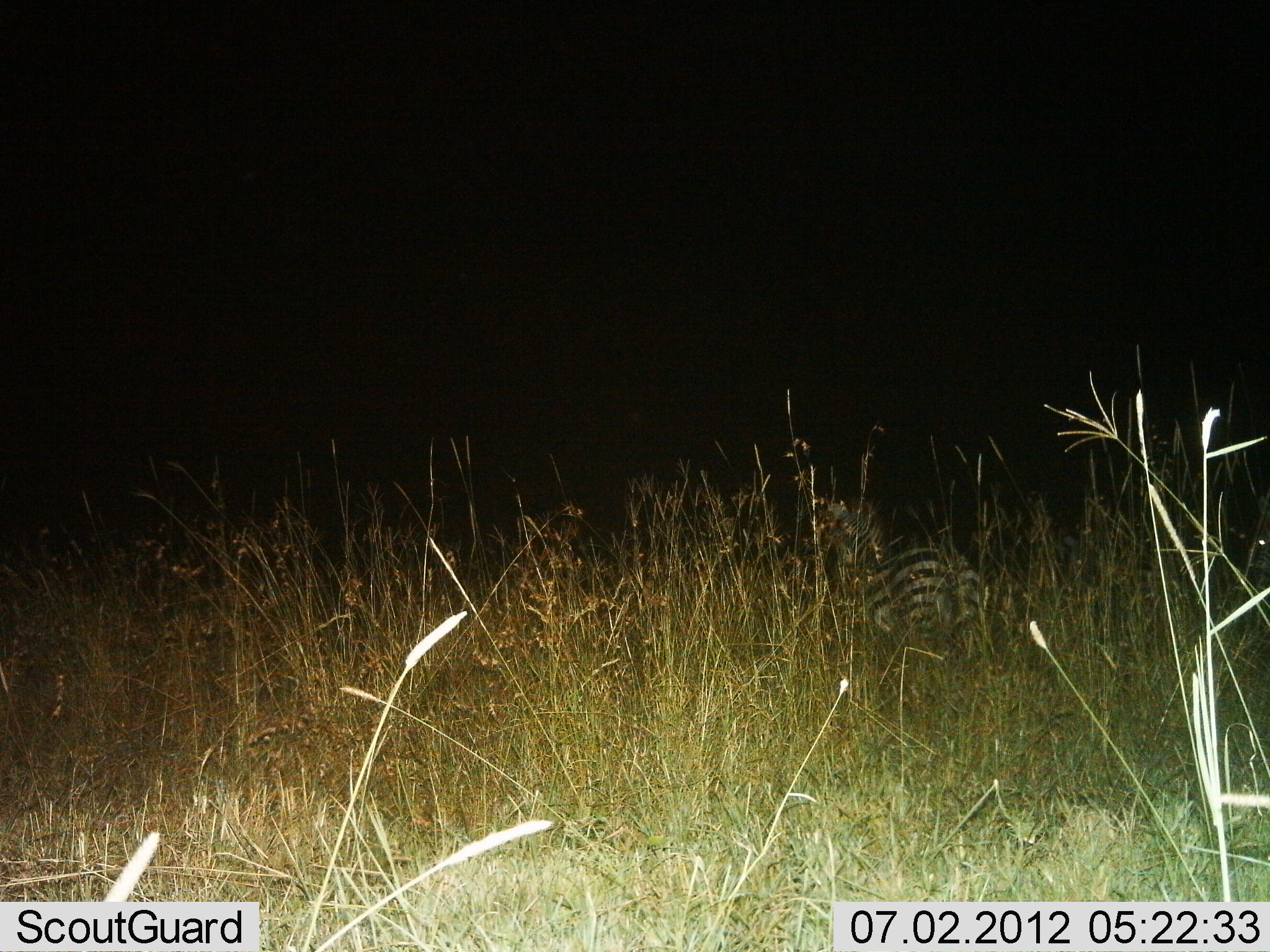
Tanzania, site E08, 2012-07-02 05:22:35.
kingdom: Animalia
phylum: Chordata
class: Mammalia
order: Perissodactyla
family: Equidae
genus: Equus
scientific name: Equus quagga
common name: plains zebra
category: zebra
Zebra (plains zebra) (Equus quagga), count 1. Behavior (volunteer vote fractions): standing 60%, resting 30%, moving 10%, interacting 0%. Young present (vote fraction): 0%. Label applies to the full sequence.